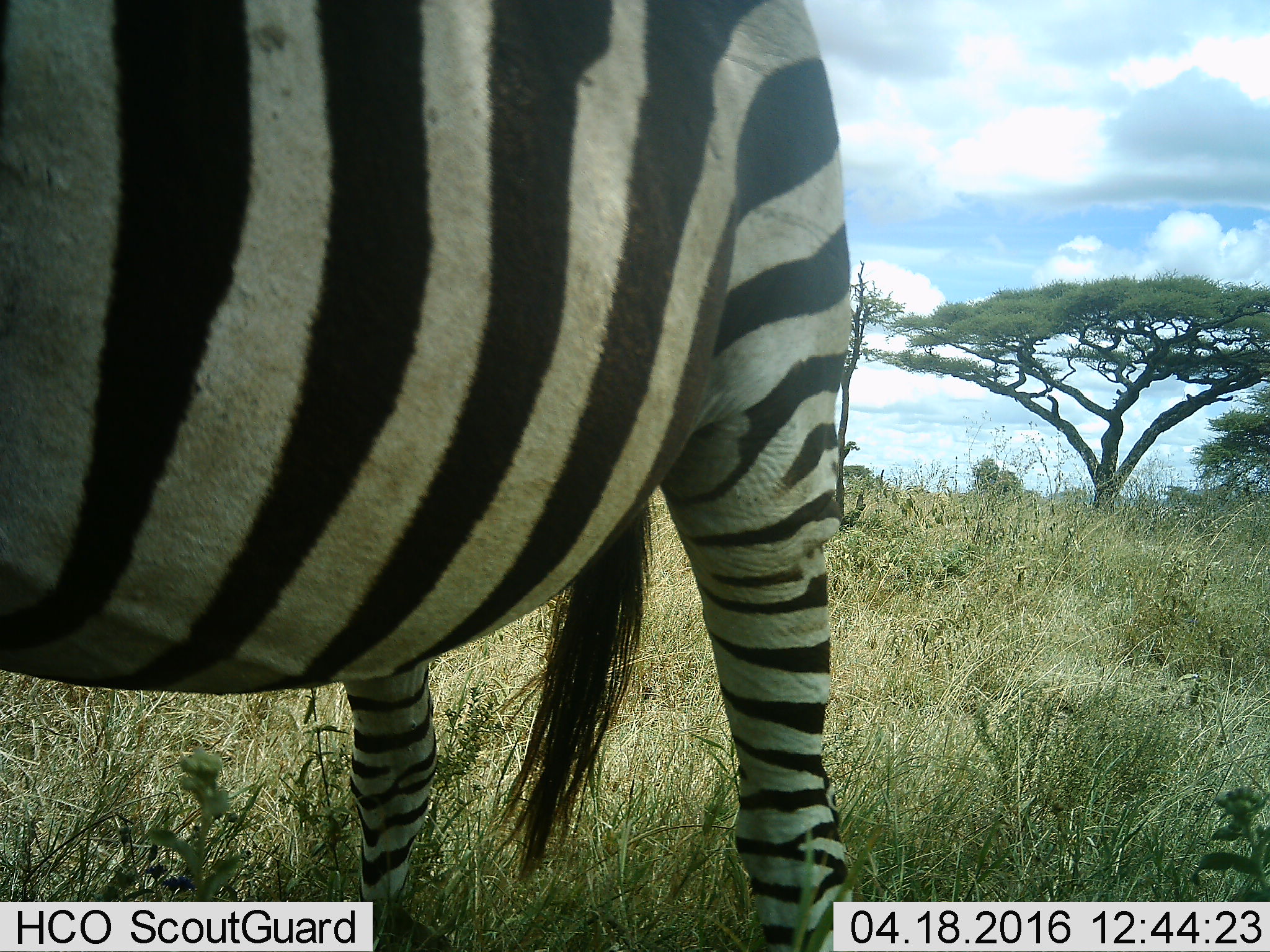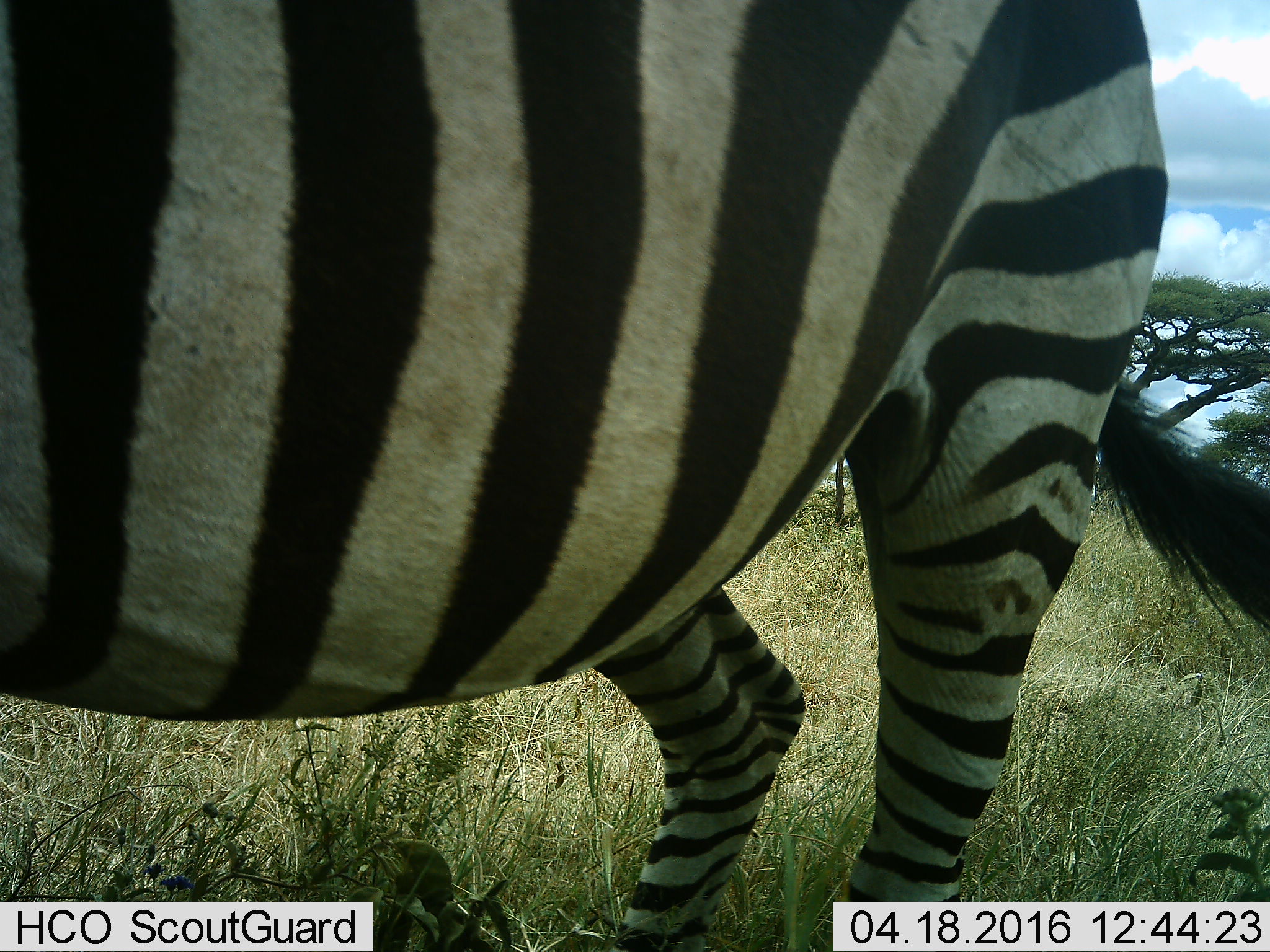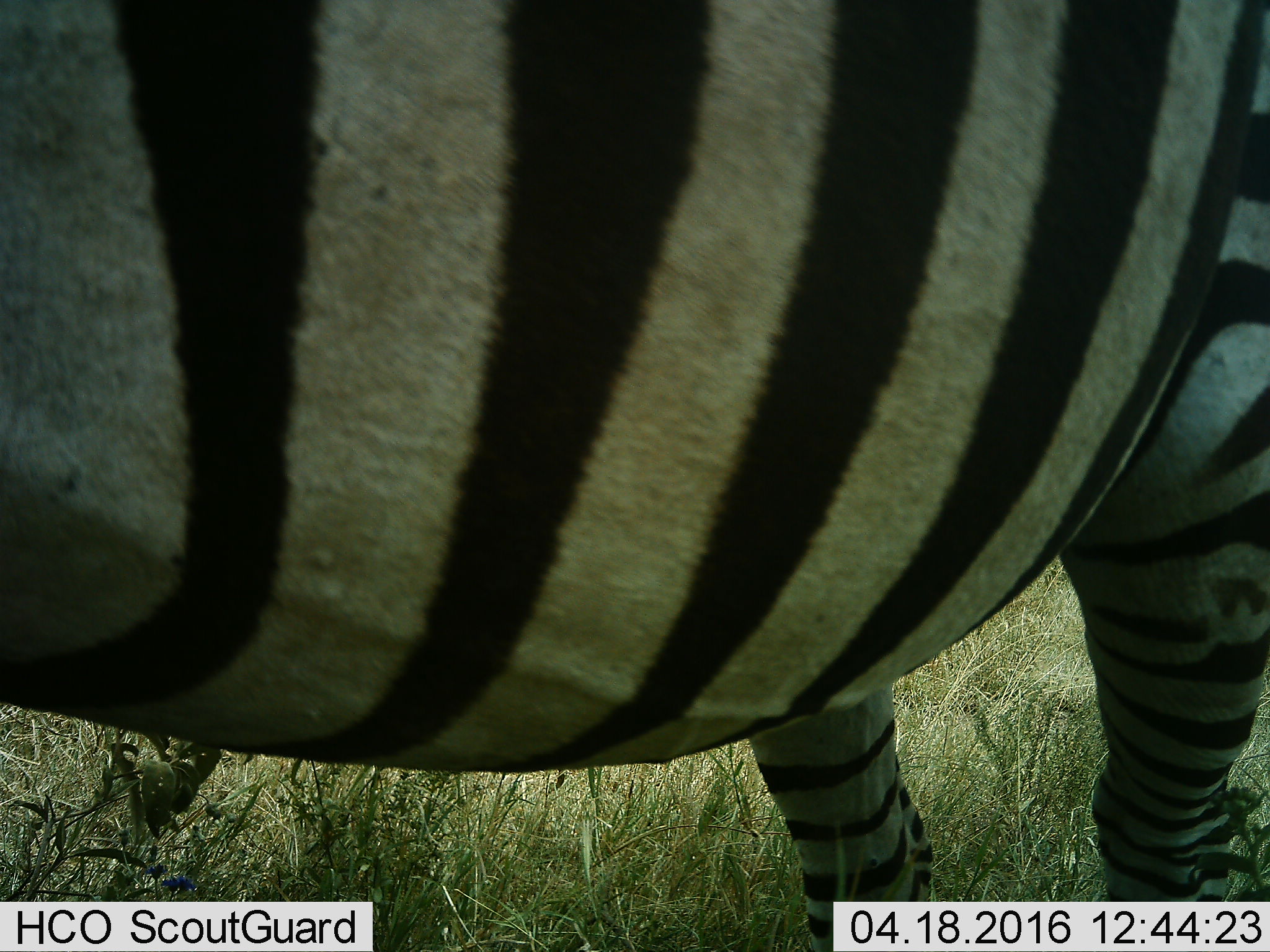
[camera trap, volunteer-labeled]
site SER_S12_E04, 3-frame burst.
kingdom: Animalia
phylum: Chordata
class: Mammalia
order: Perissodactyla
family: Equidae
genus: Equus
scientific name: Equus quagga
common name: plains zebra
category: zebraplains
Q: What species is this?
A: Zebraplains (plains zebra) (Equus quagga).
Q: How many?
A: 1.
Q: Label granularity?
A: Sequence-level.